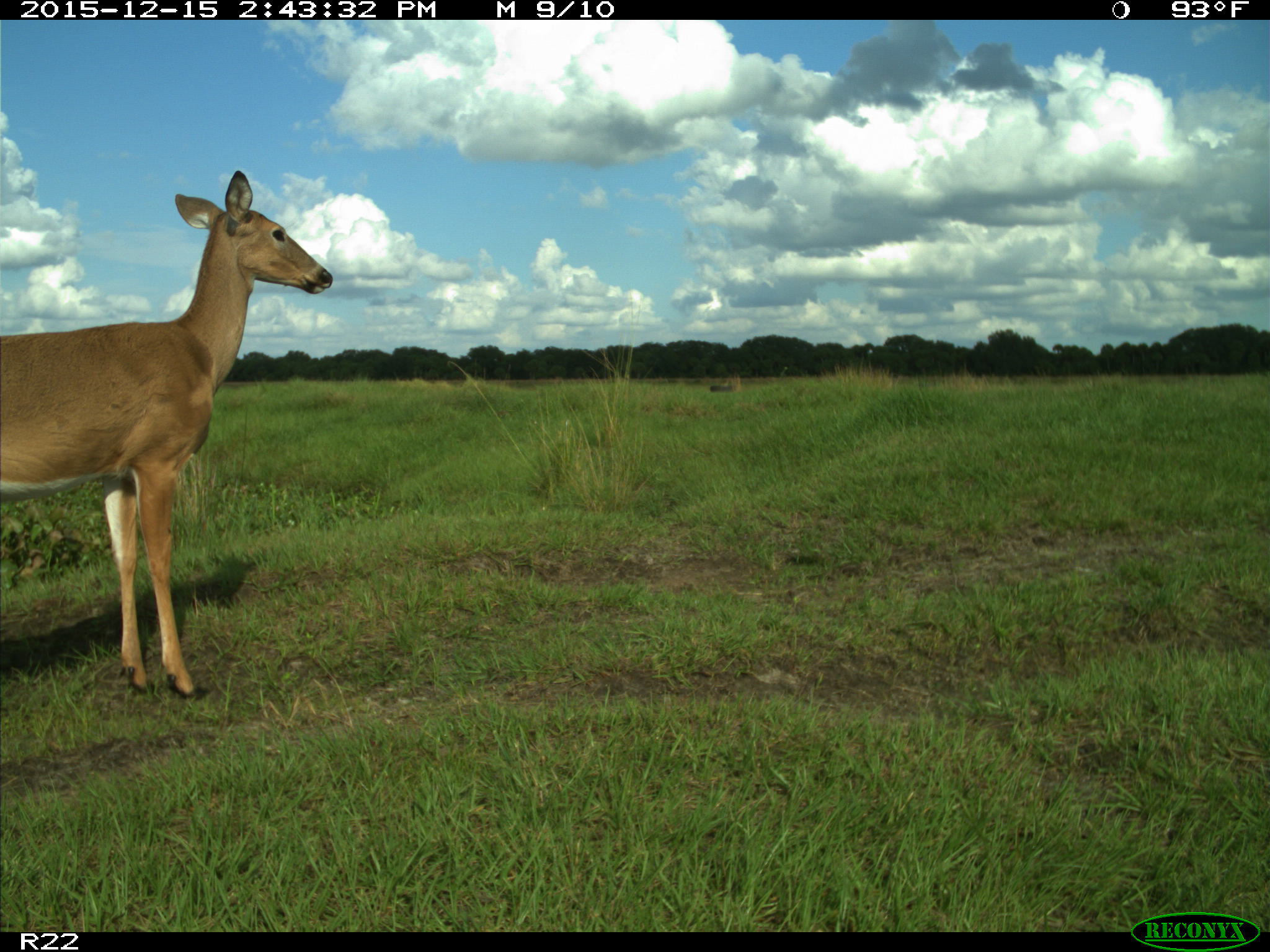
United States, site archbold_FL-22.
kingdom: Animalia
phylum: Chordata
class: Mammalia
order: Artiodactyla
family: Cervidae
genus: Odocoileus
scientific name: Odocoileus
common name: deer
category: unidentified deer